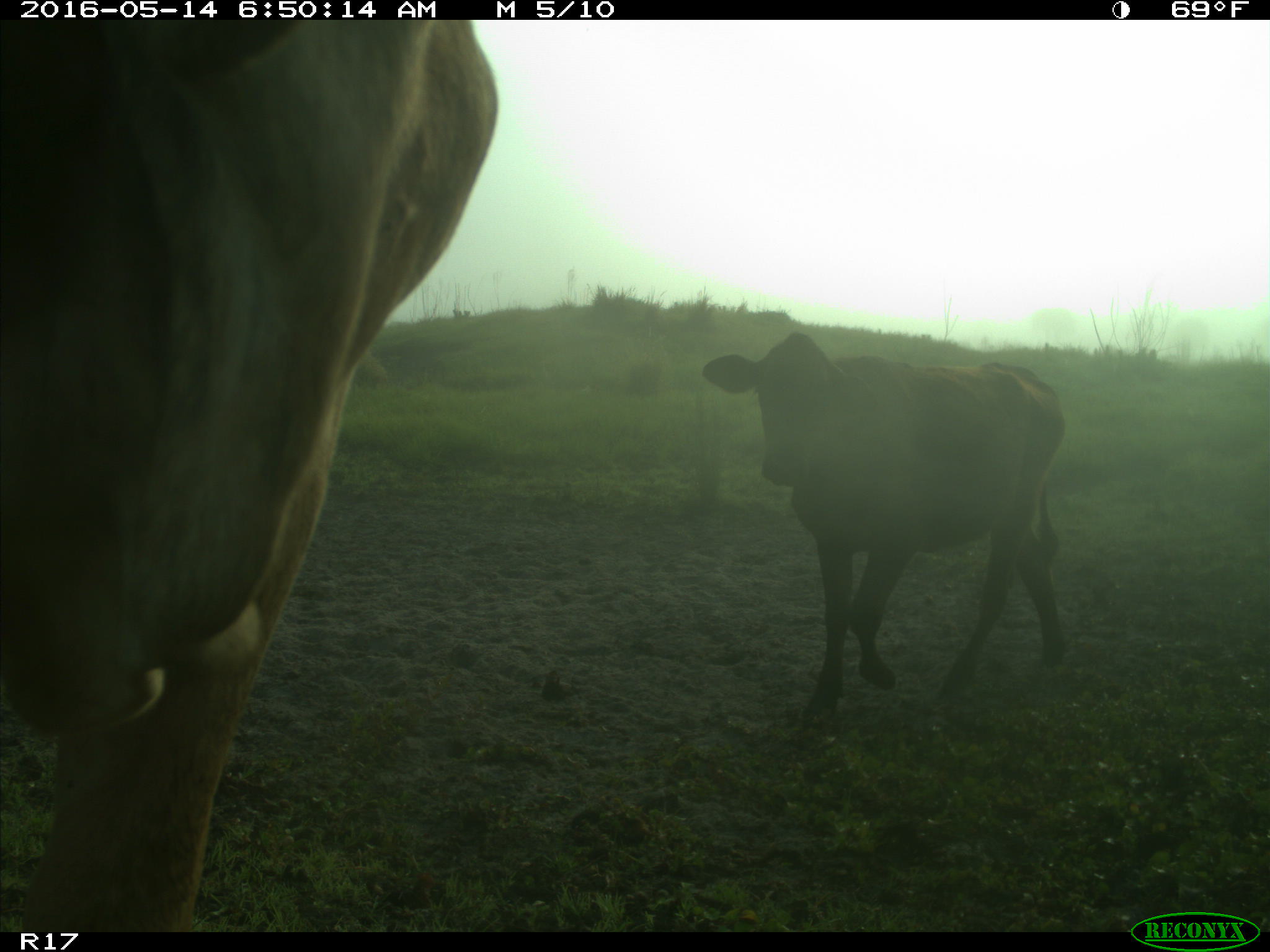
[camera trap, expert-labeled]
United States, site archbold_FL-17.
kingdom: Animalia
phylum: Chordata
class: Mammalia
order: Artiodactyla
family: Bovidae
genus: Bos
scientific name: Bos taurus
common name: domestic cow